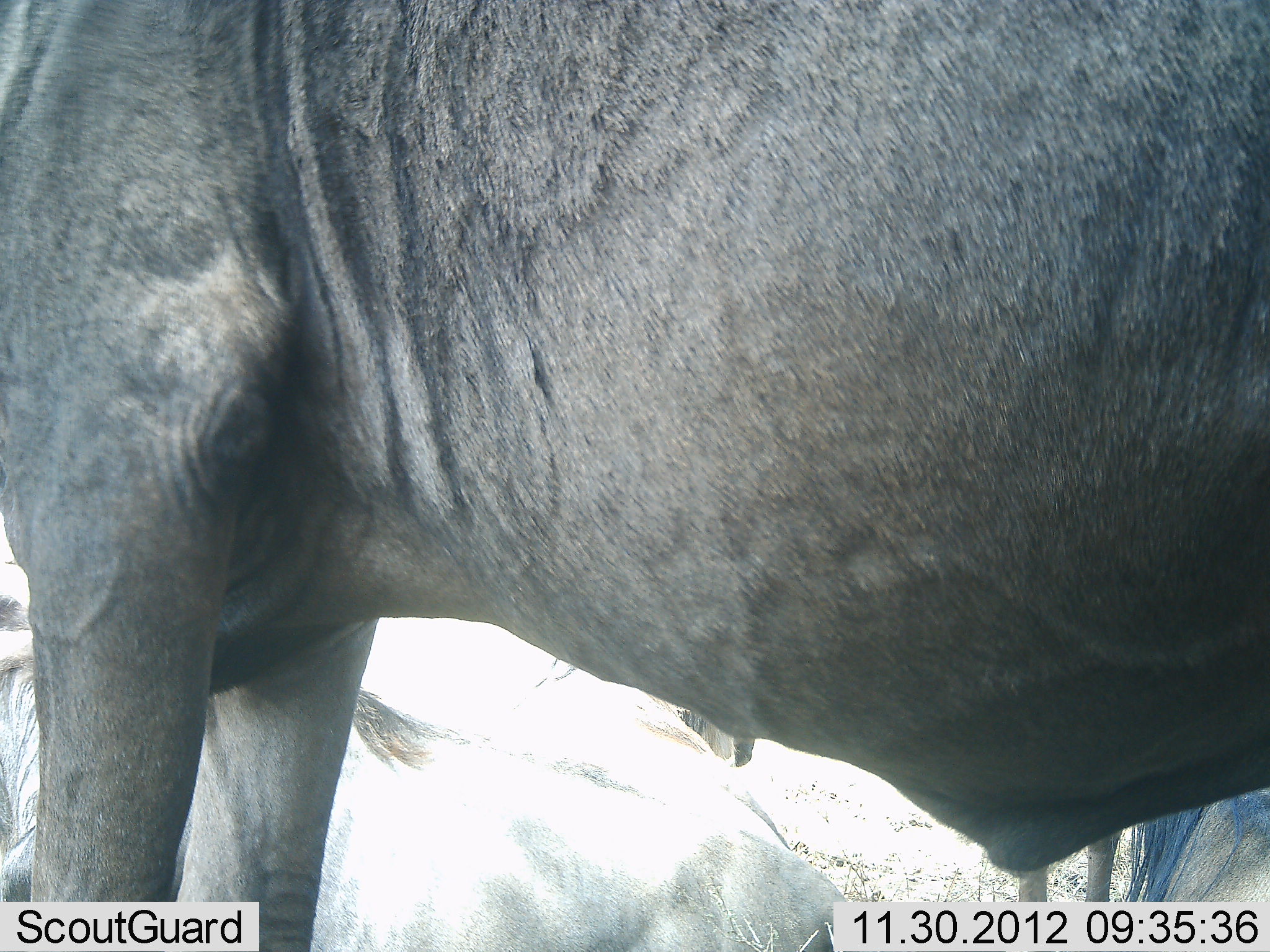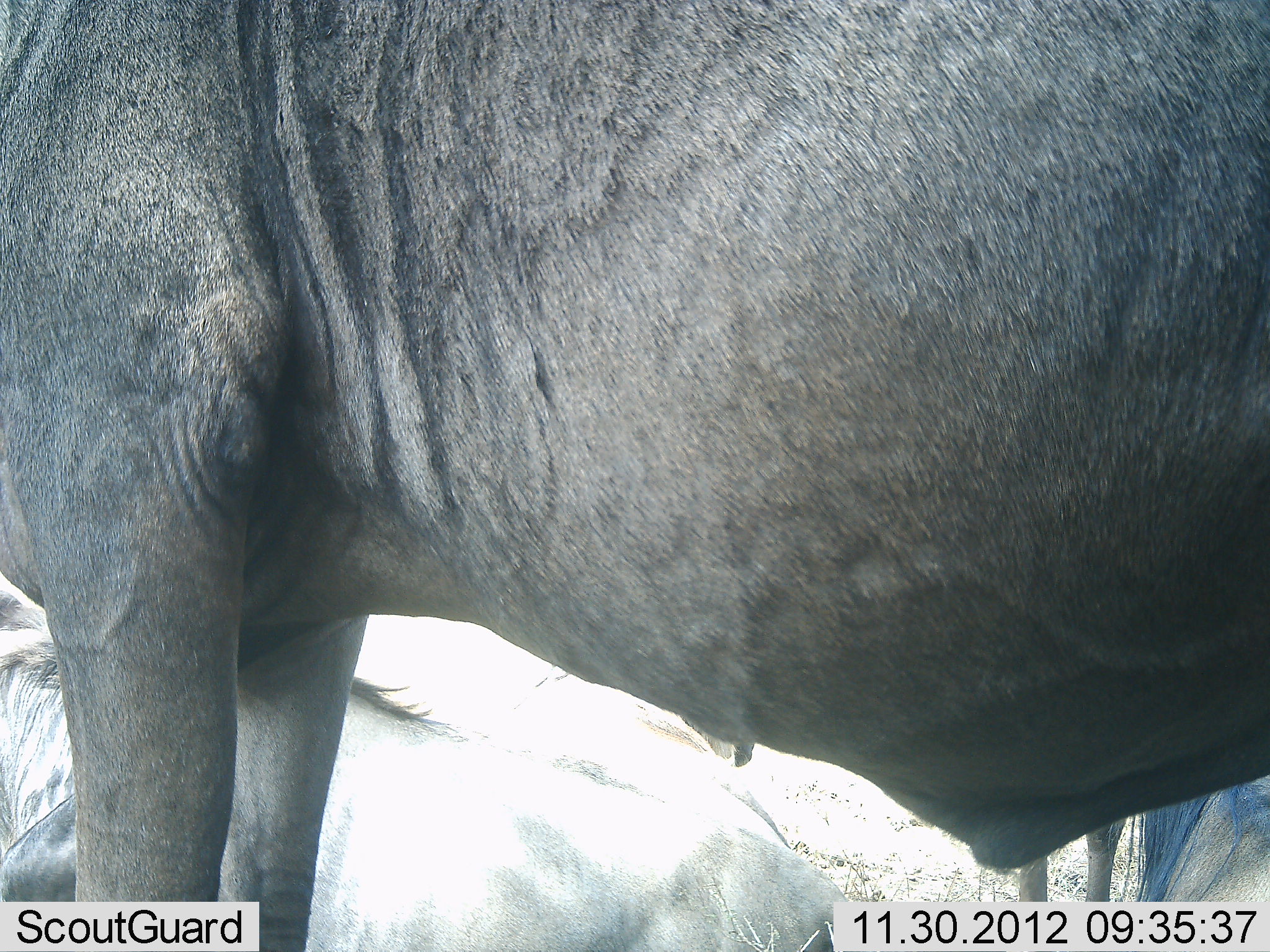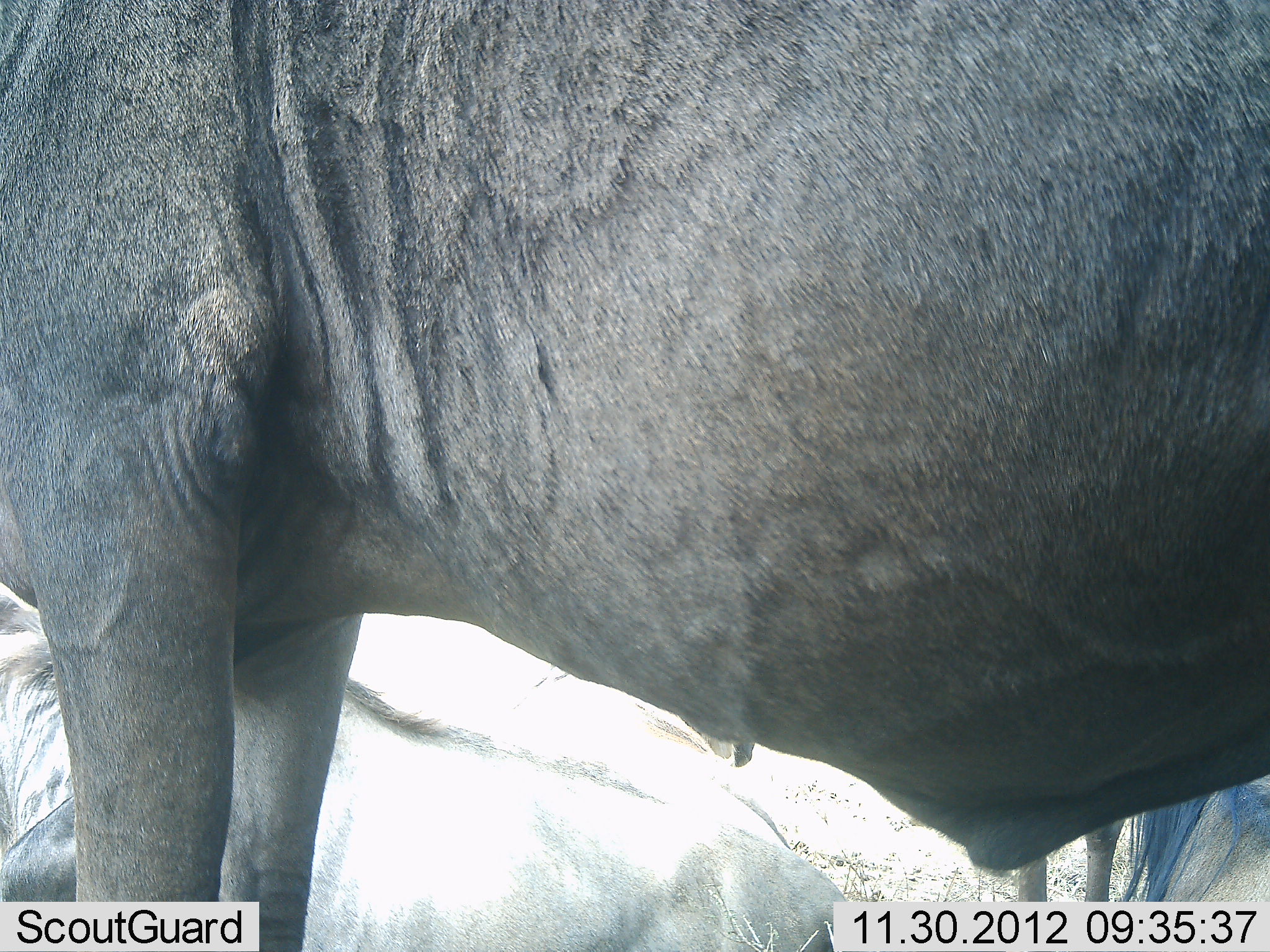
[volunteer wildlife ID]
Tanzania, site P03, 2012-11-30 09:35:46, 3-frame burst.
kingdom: Animalia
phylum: Chordata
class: Mammalia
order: Artiodactyla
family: Bovidae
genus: Connochaetes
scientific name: Connochaetes taurinus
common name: blue wildebeest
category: wildebeest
Wildebeest (blue wildebeest) (Connochaetes taurinus), count 3. Behavior (volunteer vote fractions): standing 100%, resting 90%, moving 0%, interacting 0%. Young present (vote fraction): 0%. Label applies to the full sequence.